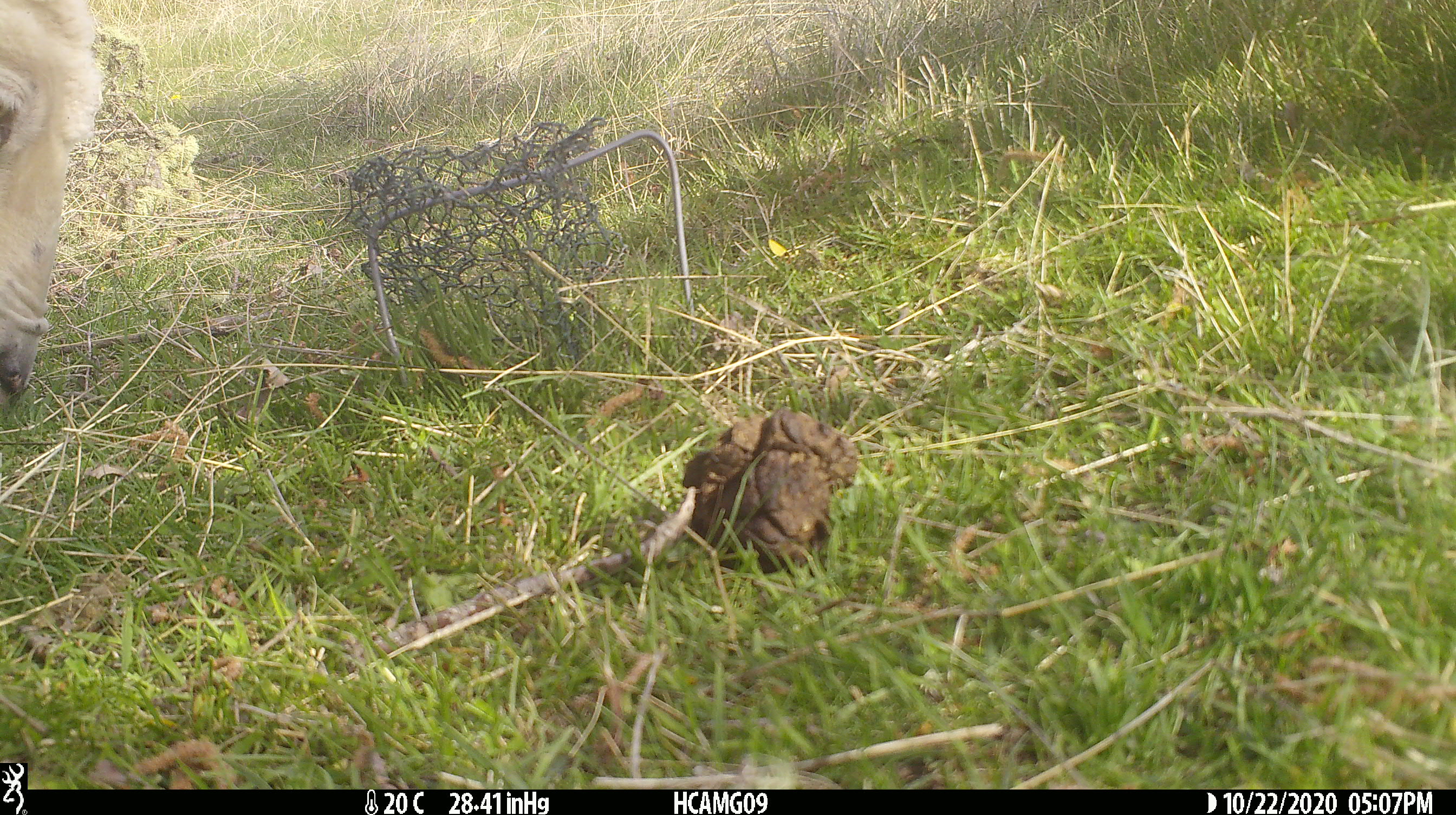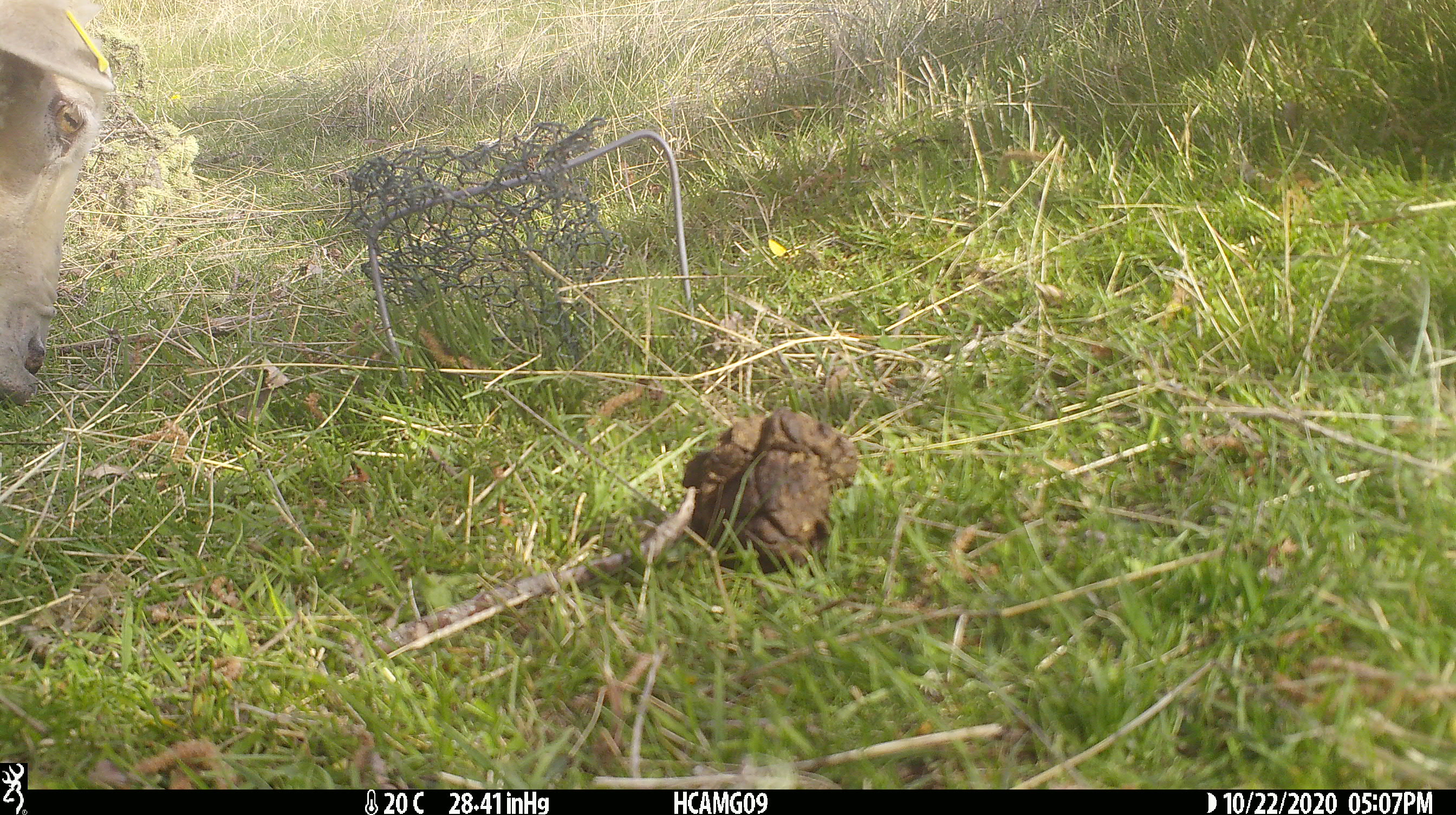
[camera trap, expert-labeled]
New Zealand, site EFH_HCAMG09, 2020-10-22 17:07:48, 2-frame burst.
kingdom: Animalia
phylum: Chordata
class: Mammalia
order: Artiodactyla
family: Bovidae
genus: Ovis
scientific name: Ovis aries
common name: domestic sheep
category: sheep